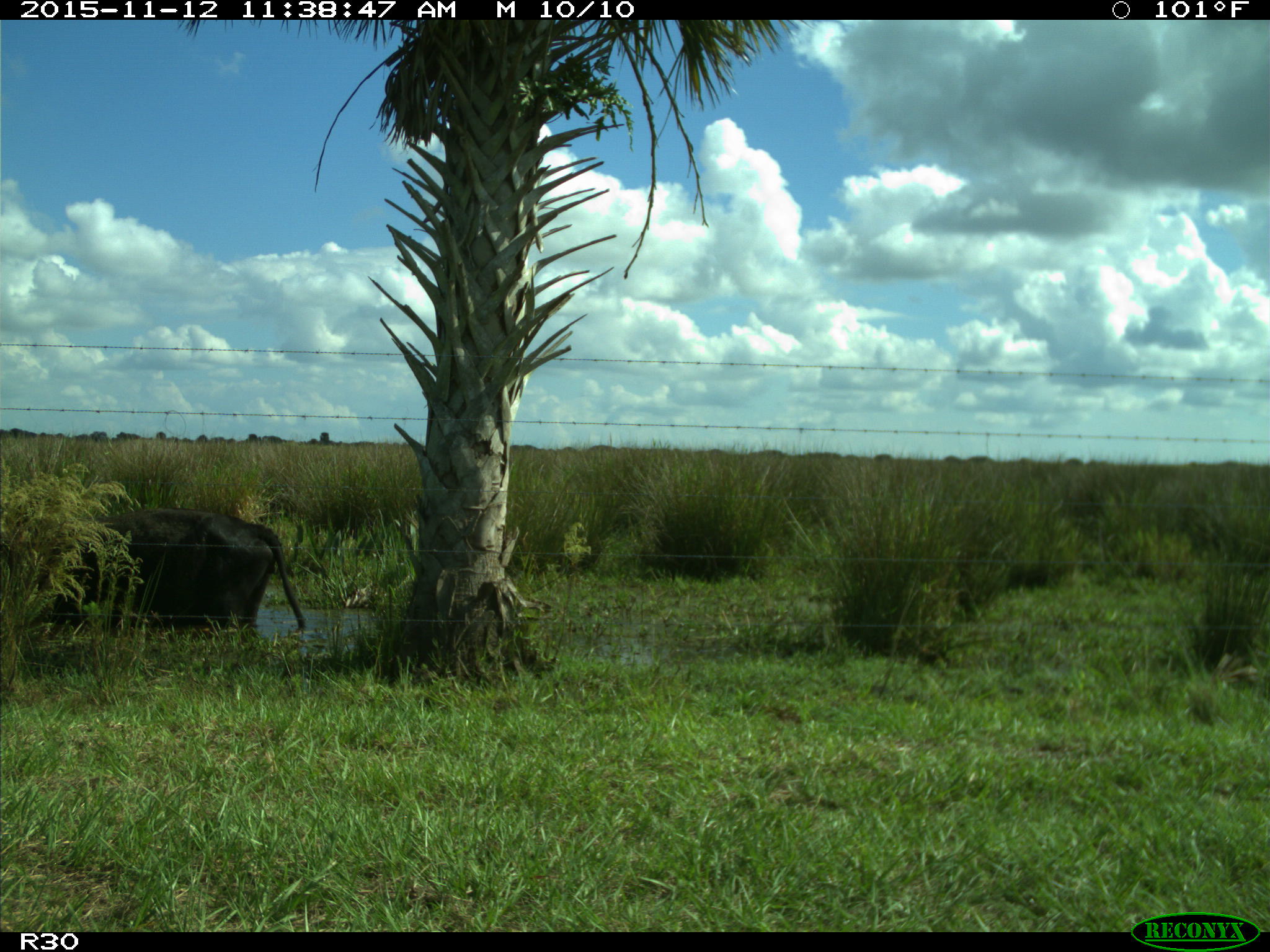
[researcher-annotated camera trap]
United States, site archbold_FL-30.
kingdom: Animalia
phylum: Chordata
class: Mammalia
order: Artiodactyla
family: Bovidae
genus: Bos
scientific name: Bos taurus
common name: domestic cow